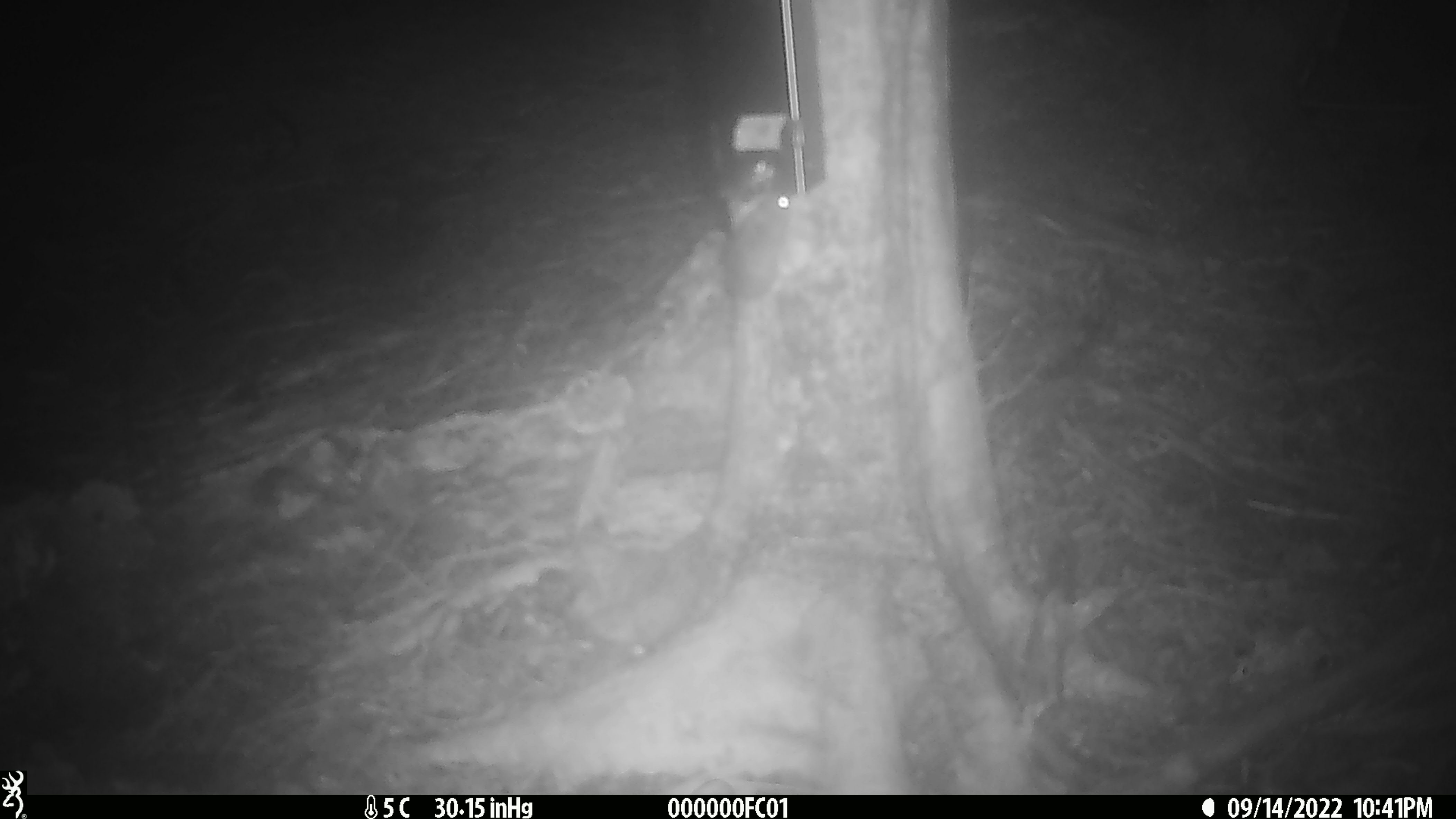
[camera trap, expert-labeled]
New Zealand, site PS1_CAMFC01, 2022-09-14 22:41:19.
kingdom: Animalia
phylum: Chordata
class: Mammalia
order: Rodentia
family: Muridae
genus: Mus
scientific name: Mus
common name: mouse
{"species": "mouse (Mus)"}